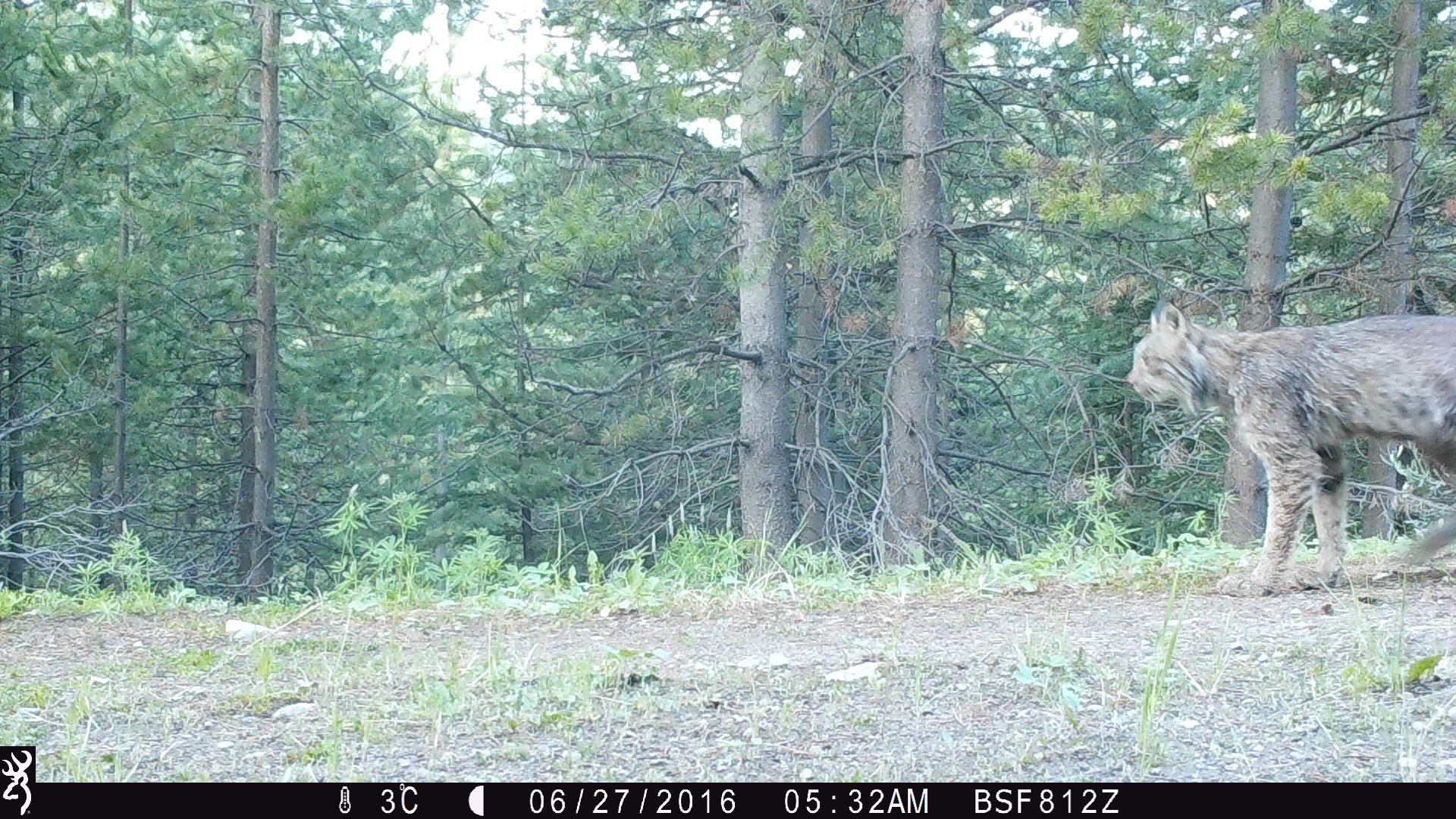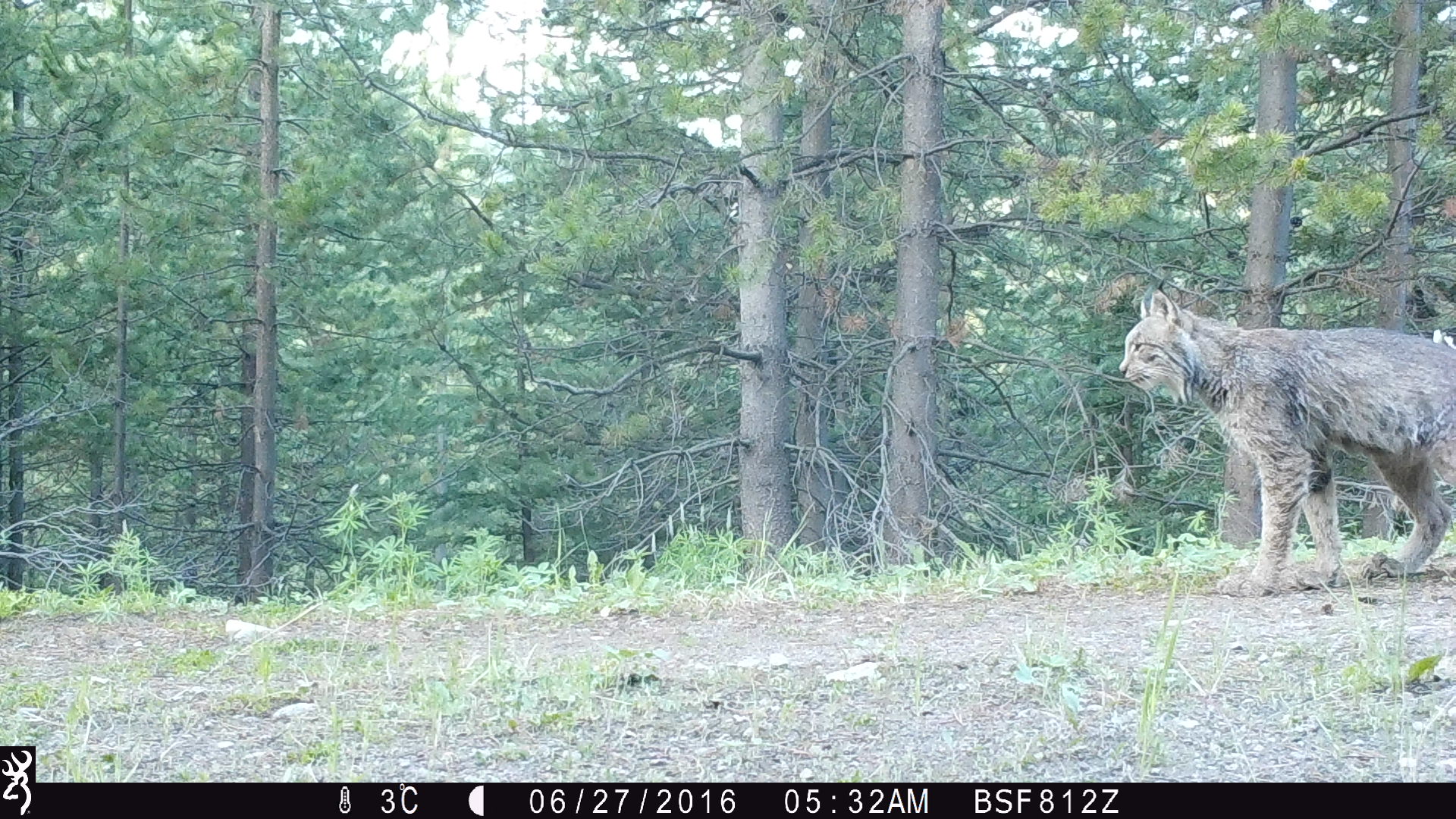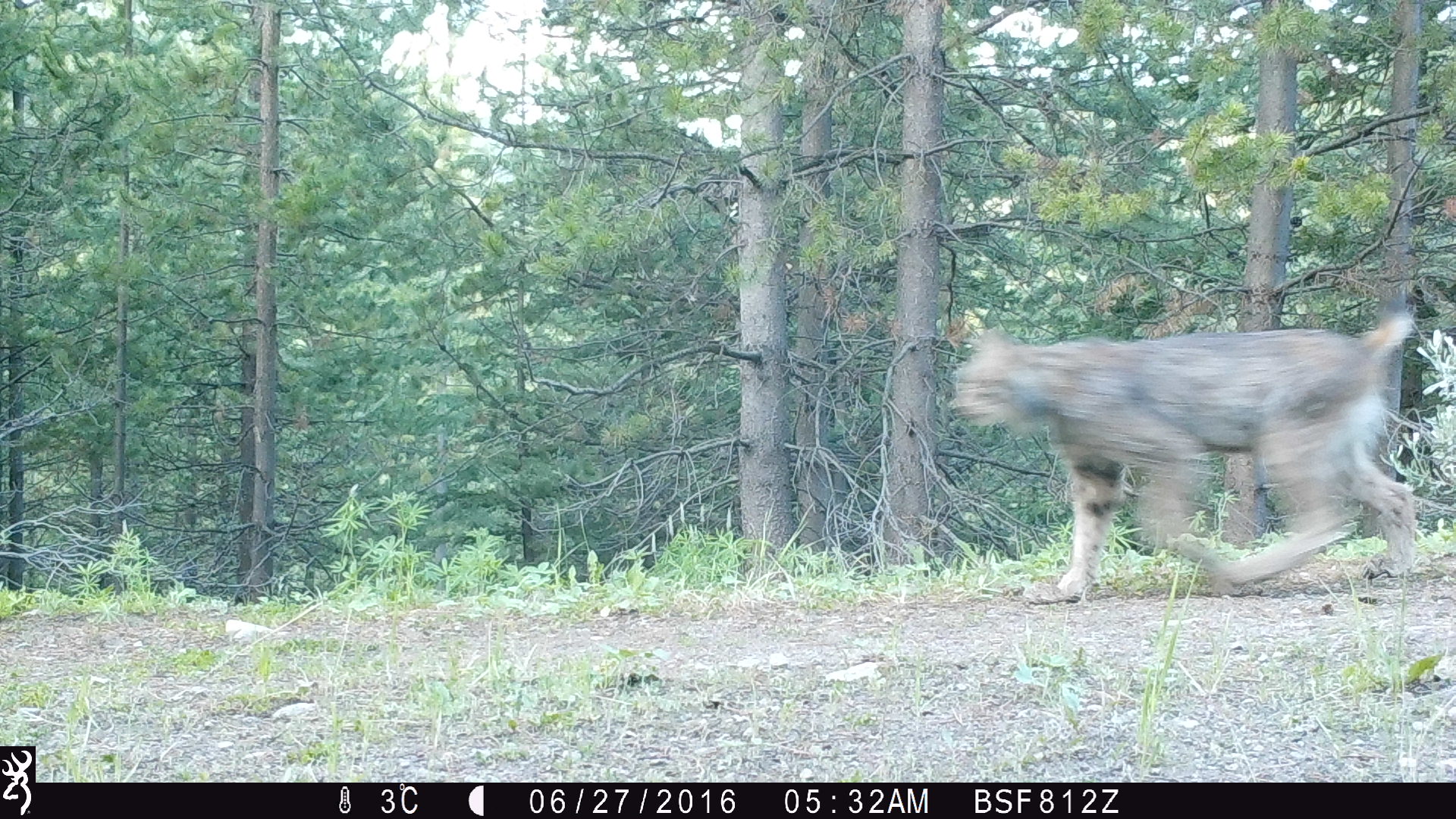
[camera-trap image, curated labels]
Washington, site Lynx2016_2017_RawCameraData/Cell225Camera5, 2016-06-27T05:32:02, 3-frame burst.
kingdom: Animalia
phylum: Chordata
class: Mammalia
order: Carnivora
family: Felidae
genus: Lynx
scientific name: Lynx canadensis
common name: canada lynx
Lynx canadensis (canada lynx). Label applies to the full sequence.